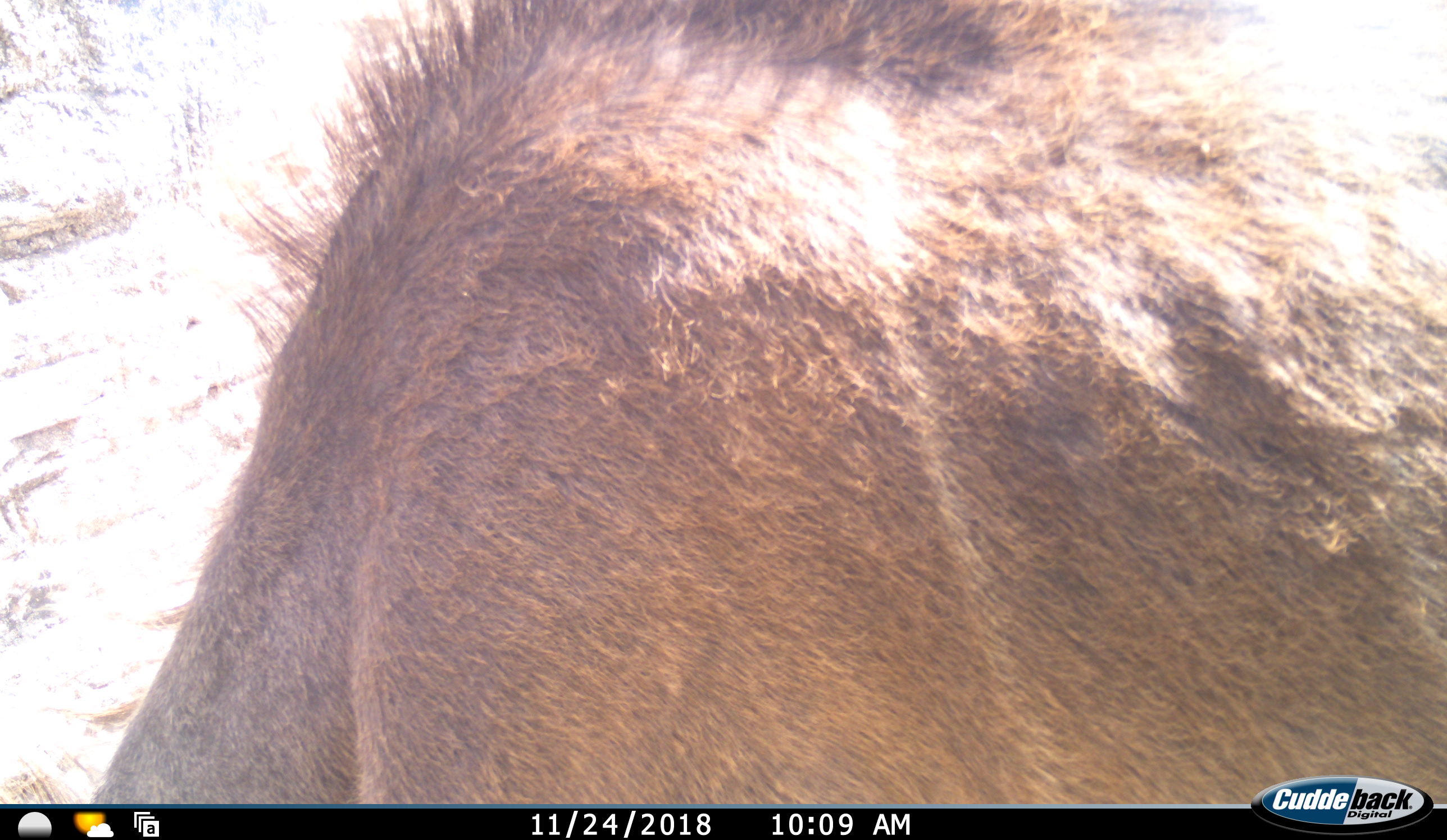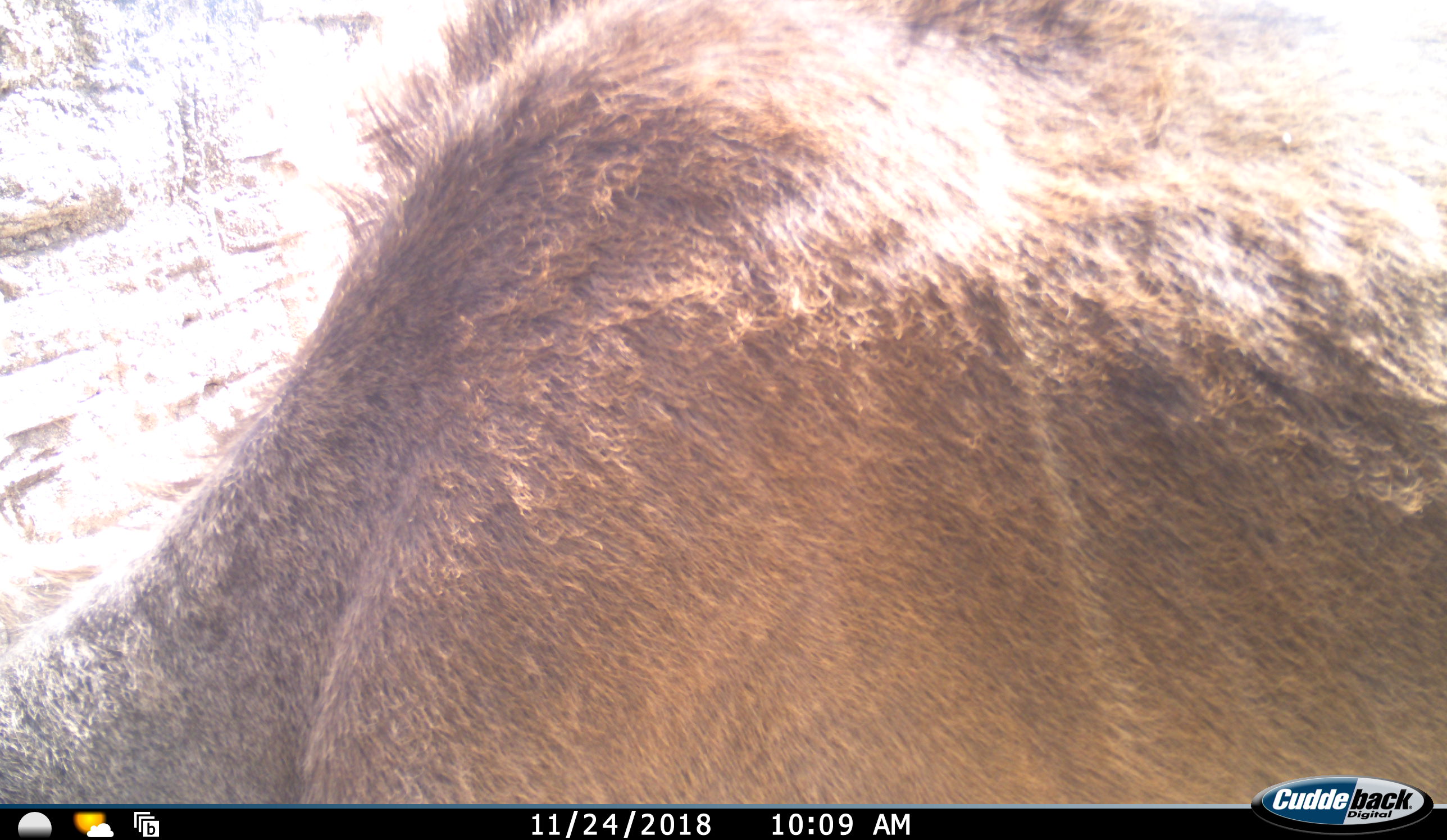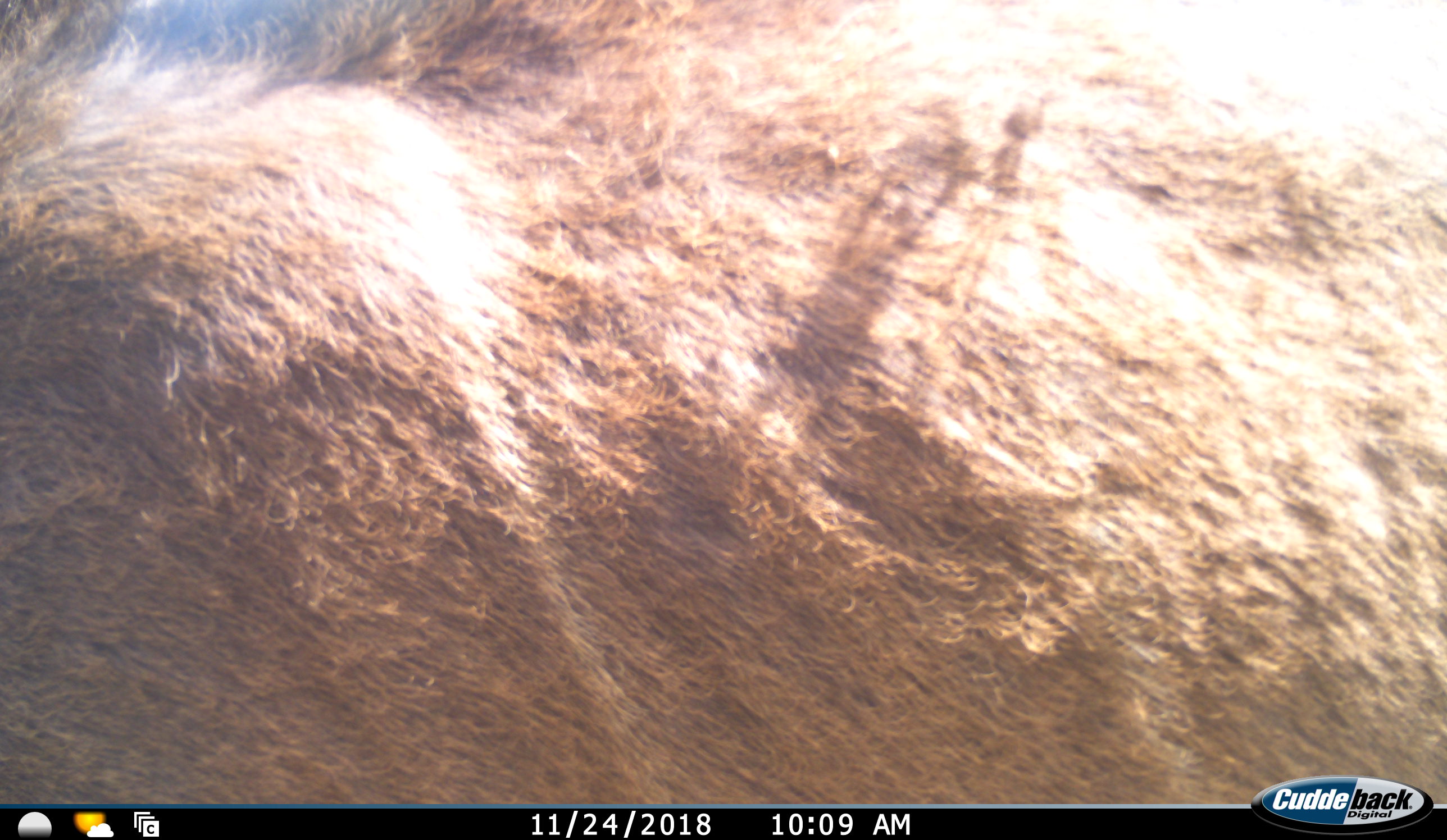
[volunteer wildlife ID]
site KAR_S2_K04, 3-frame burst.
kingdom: Animalia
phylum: Chordata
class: Mammalia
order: Artiodactyla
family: Bovidae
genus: Tragelaphus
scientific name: Tragelaphus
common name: kudu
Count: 1.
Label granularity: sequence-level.